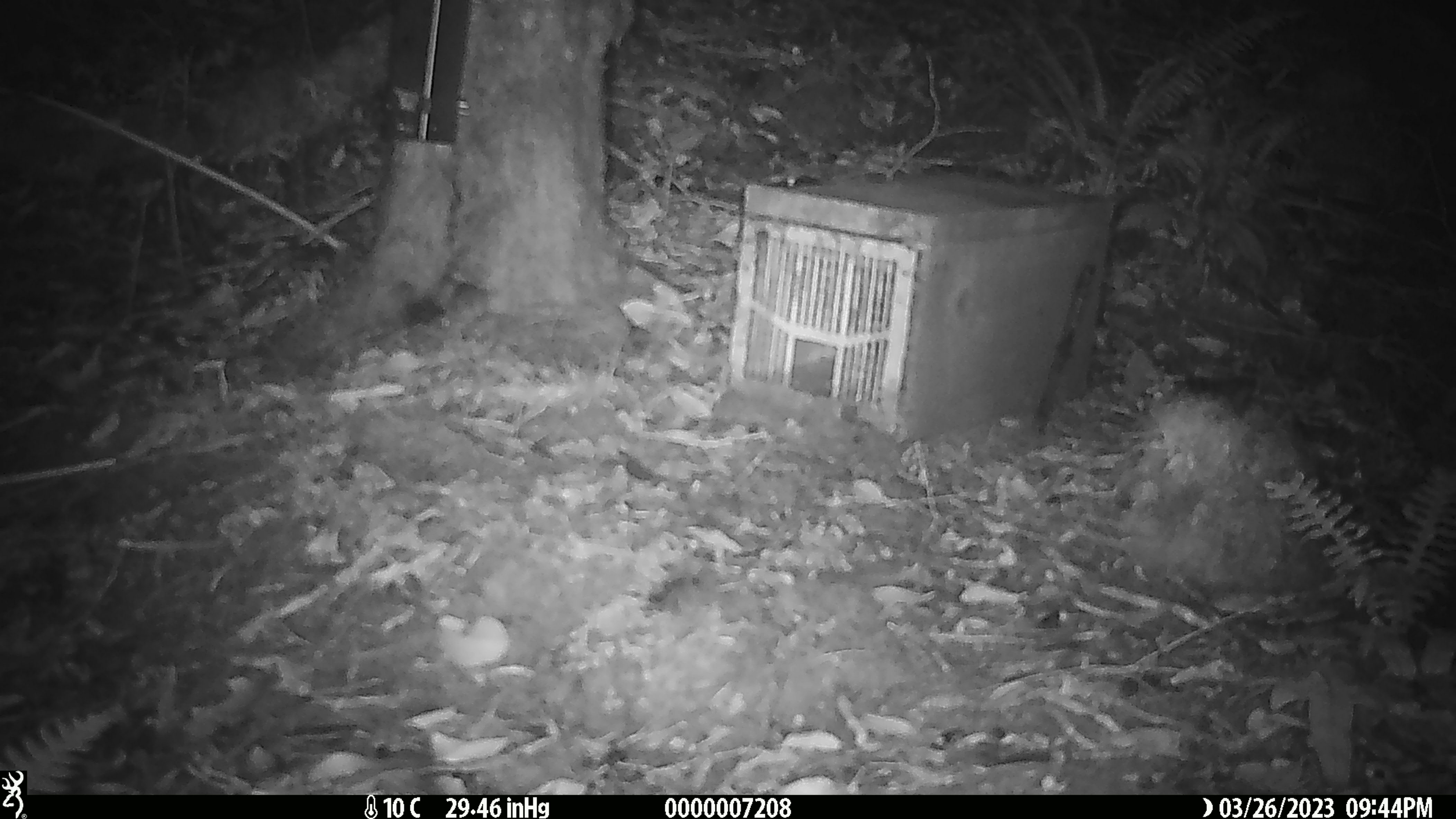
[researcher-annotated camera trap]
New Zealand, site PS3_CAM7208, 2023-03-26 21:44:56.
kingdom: Animalia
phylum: Chordata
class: Mammalia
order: Rodentia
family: Muridae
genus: Mus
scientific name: Mus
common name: mouse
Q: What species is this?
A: Mouse (Mus).